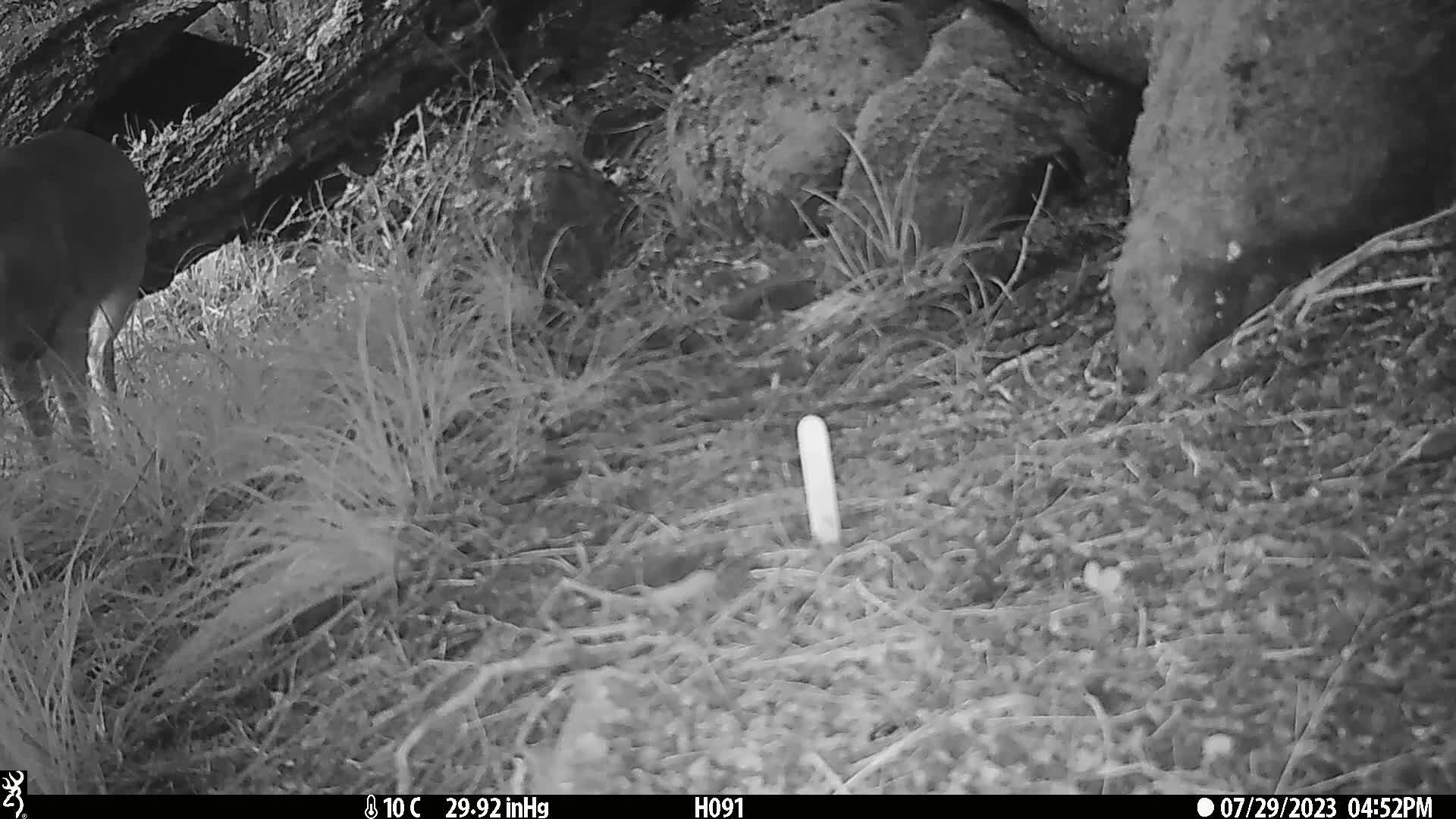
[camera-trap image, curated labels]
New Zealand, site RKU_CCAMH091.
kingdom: Animalia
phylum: Chordata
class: Mammalia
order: Artiodactyla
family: Cervidae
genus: Odocoileus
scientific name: Odocoileus virginianus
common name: white-tailed deer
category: white tailed deer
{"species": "white tailed deer (white-tailed deer) (Odocoileus virginianus)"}